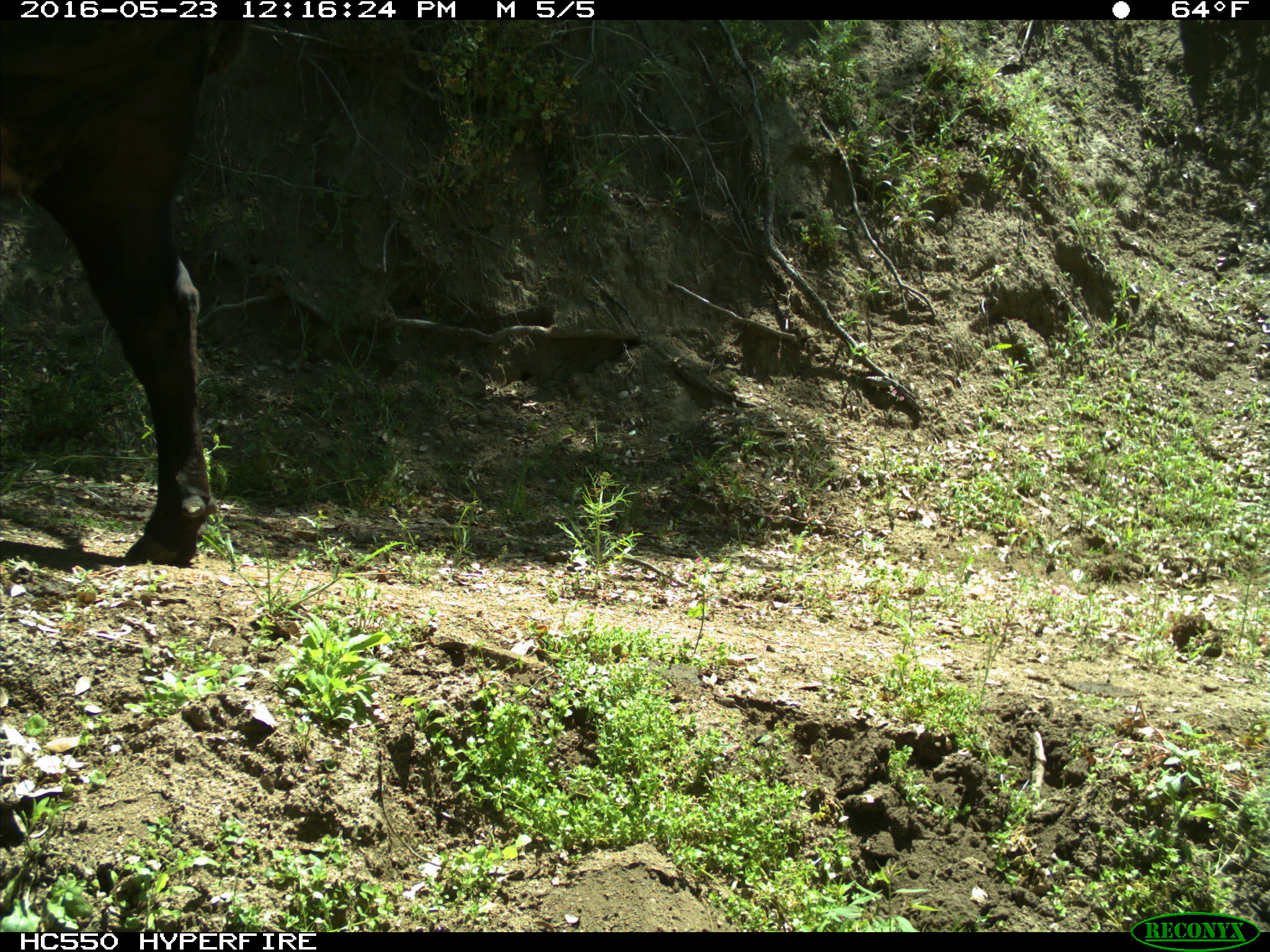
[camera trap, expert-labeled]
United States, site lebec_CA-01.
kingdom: Animalia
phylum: Chordata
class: Mammalia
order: Artiodactyla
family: Bovidae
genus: Bos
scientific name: Bos taurus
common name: domestic cow